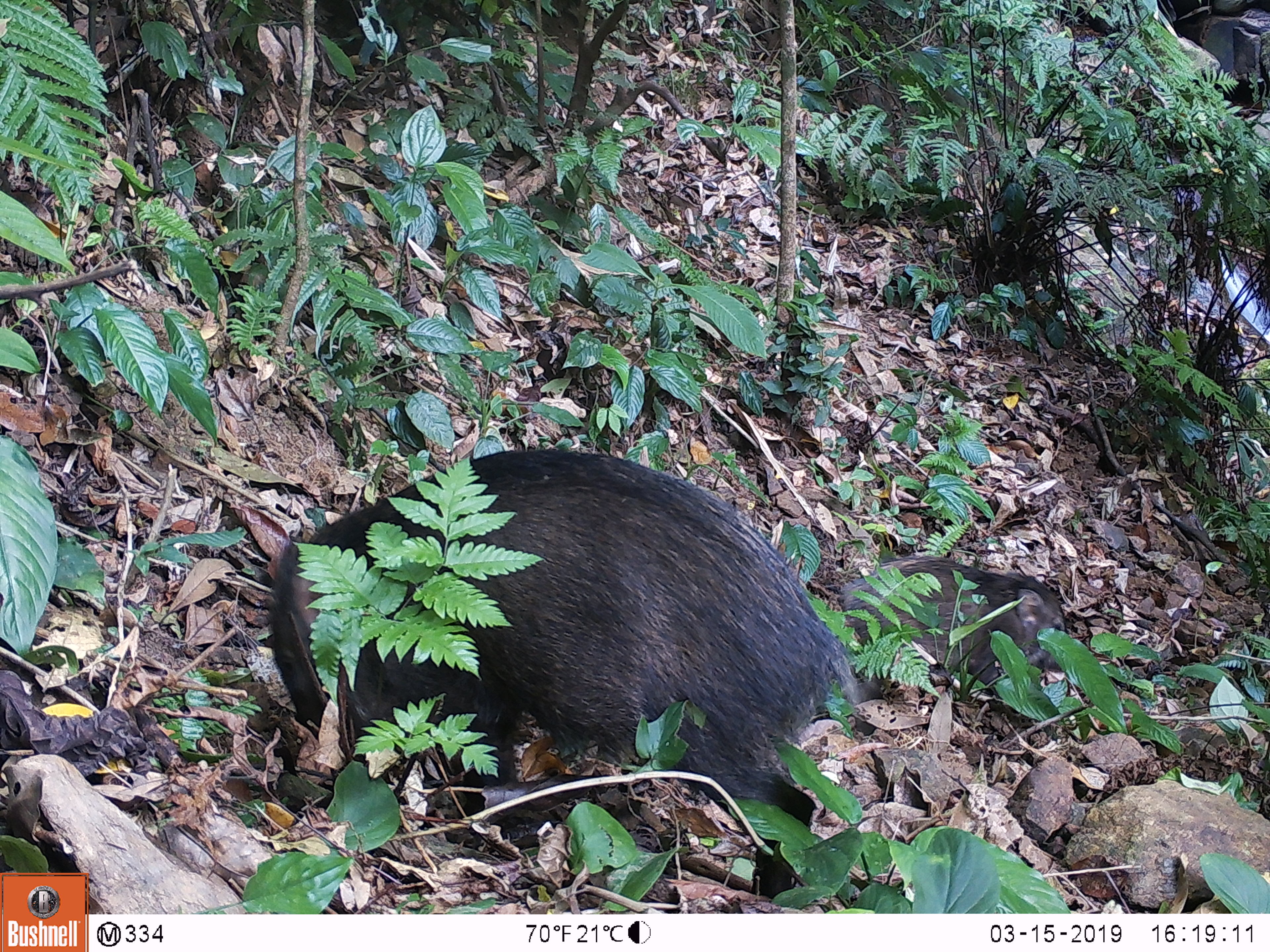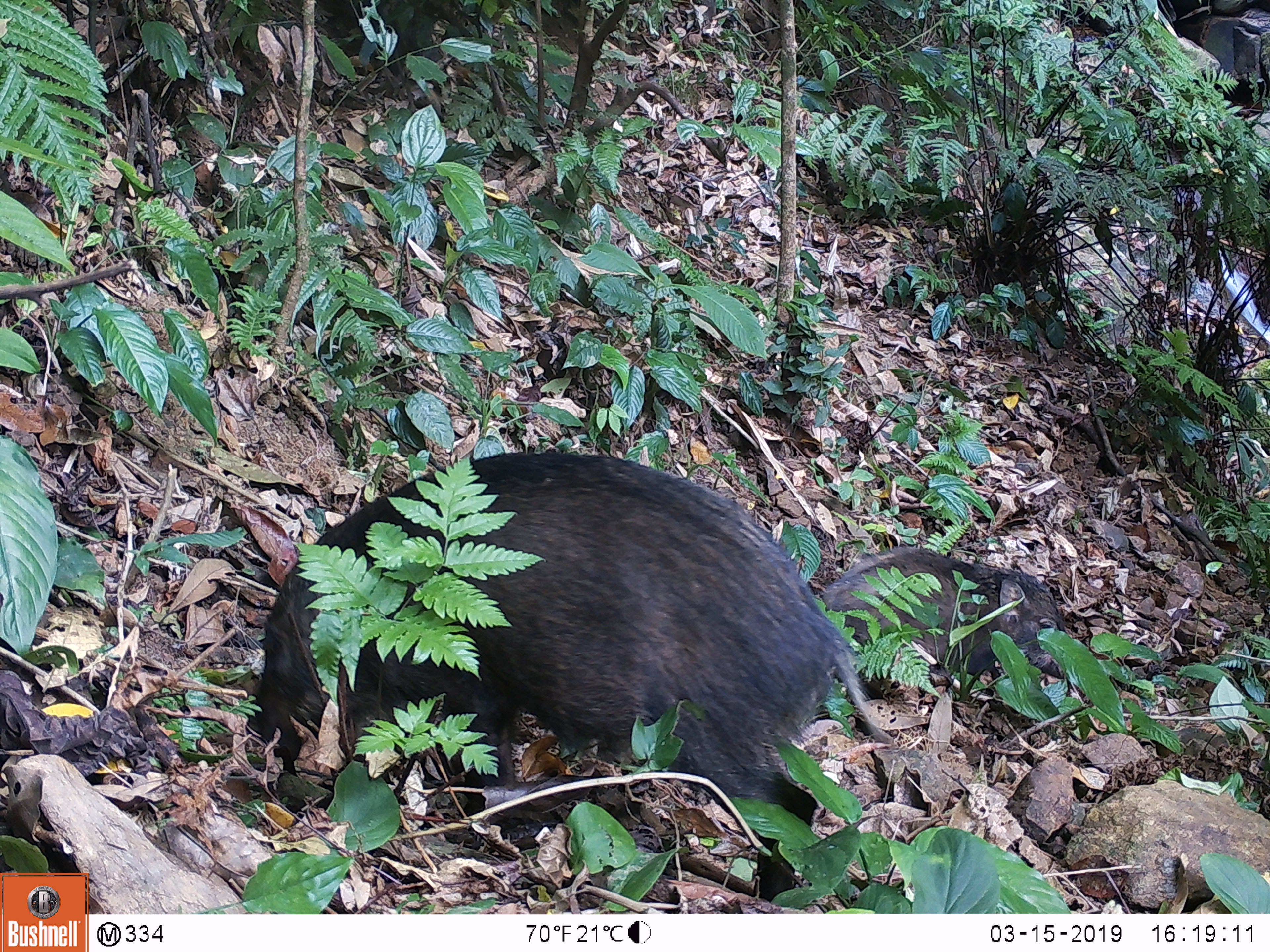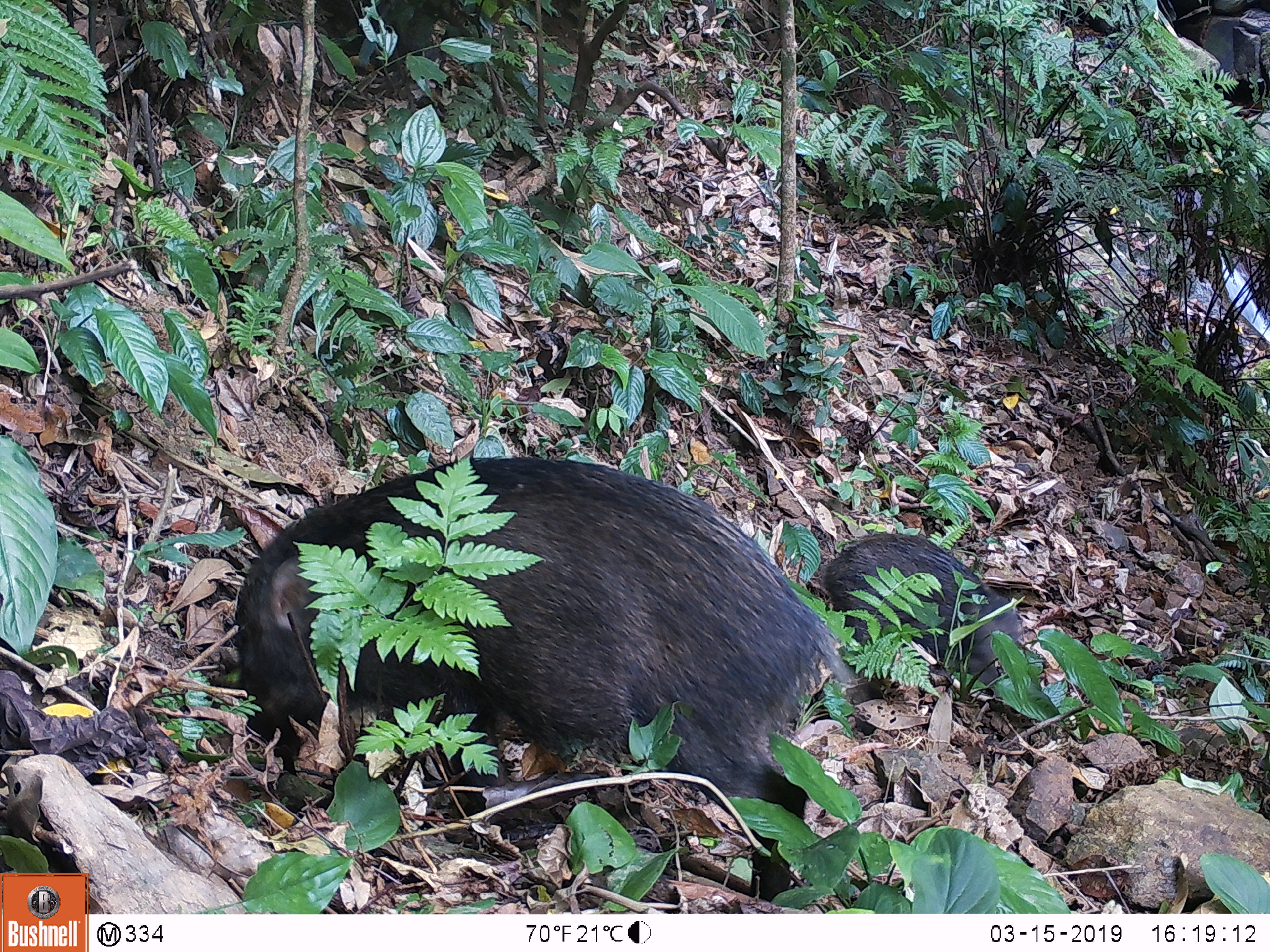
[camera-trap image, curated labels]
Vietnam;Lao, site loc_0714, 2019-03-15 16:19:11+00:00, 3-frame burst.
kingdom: Animalia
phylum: Chordata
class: Mammalia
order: Artiodactyla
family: Suidae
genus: Sus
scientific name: Sus scrofa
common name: eurasian wild pig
Eurasian wild pig (Sus scrofa). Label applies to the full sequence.